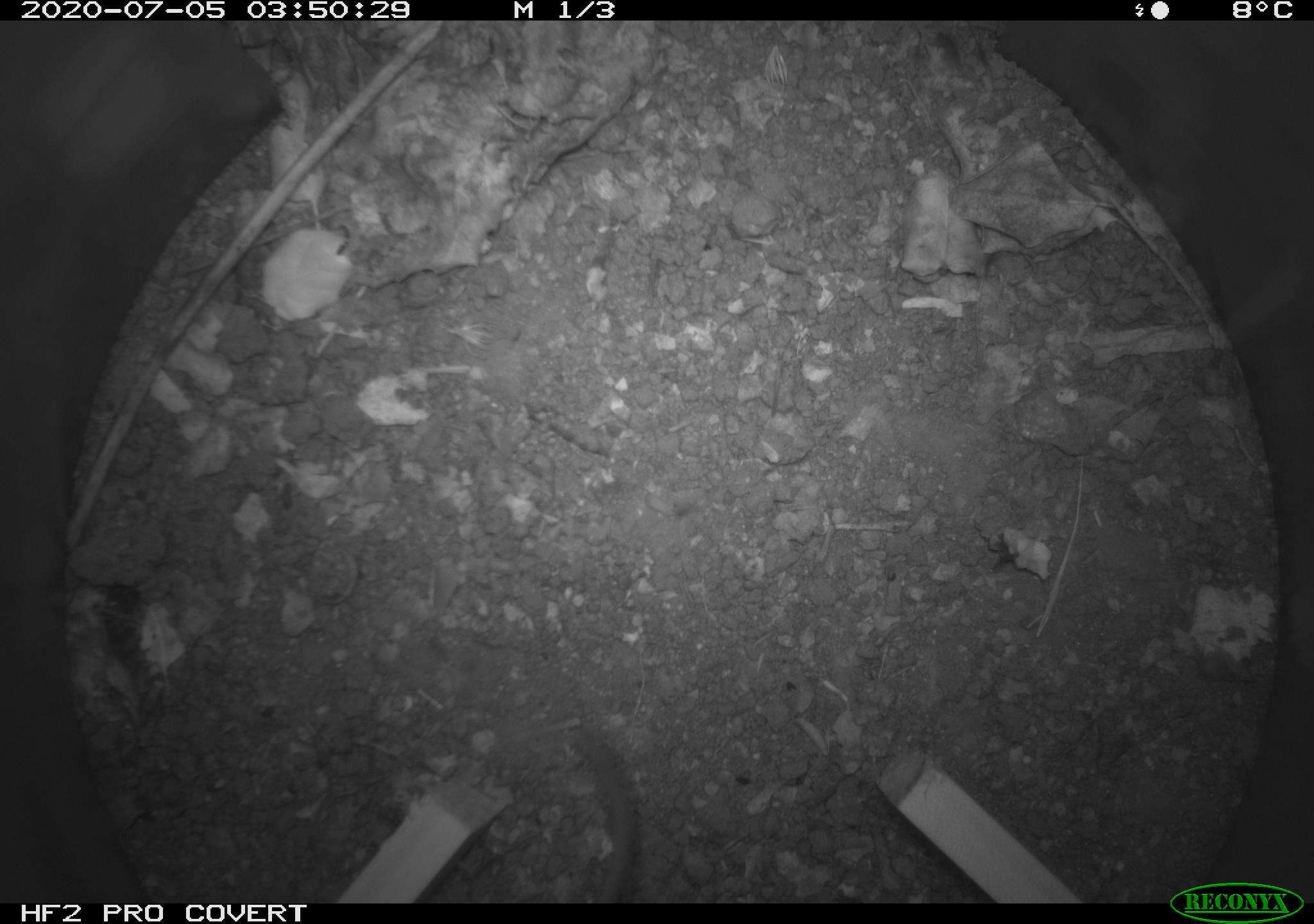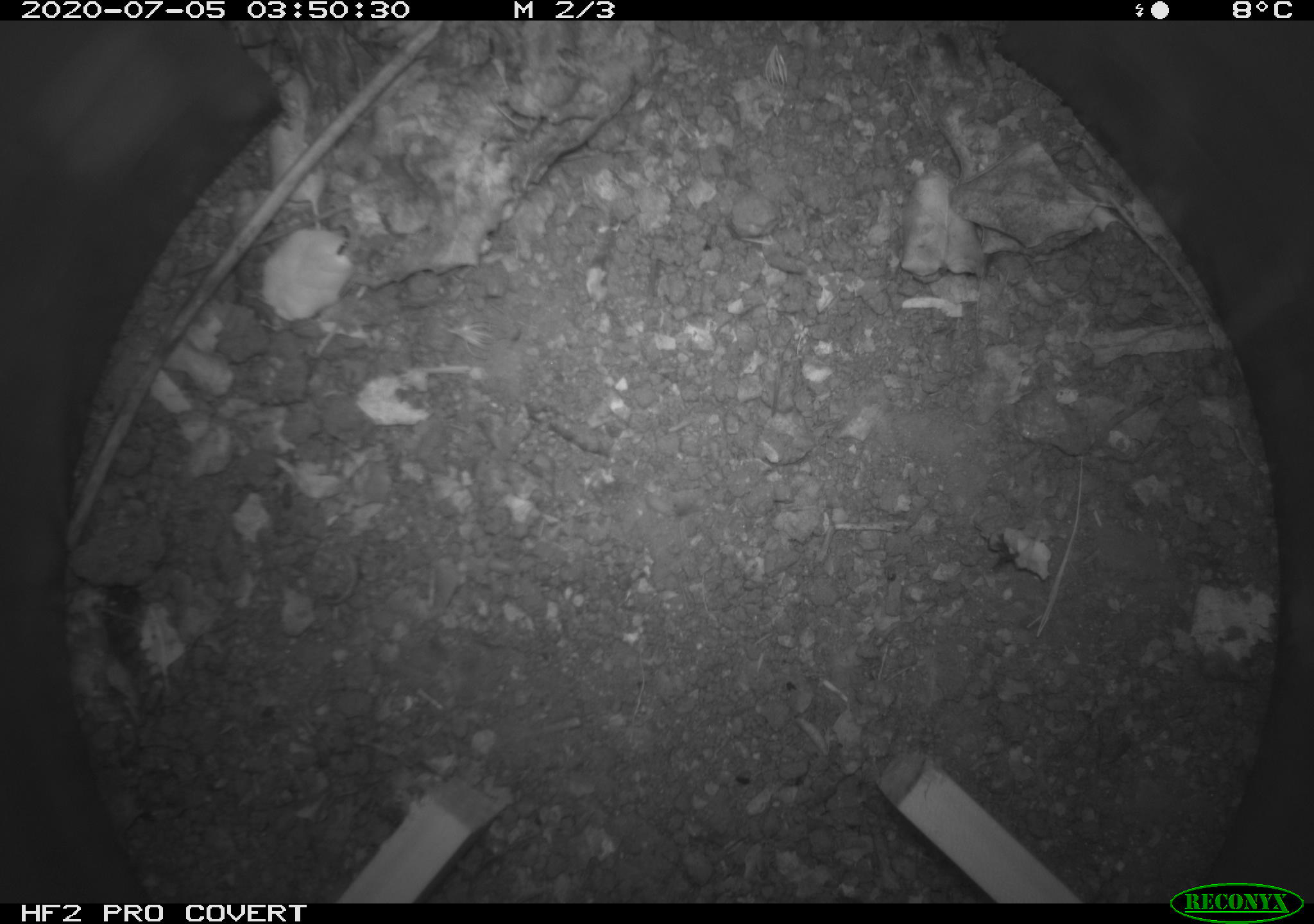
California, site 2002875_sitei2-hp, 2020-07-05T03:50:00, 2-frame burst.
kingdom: Animalia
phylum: Chordata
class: Mammalia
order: Rodentia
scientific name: Rodentia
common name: rodent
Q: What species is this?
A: Rodent (Rodentia).